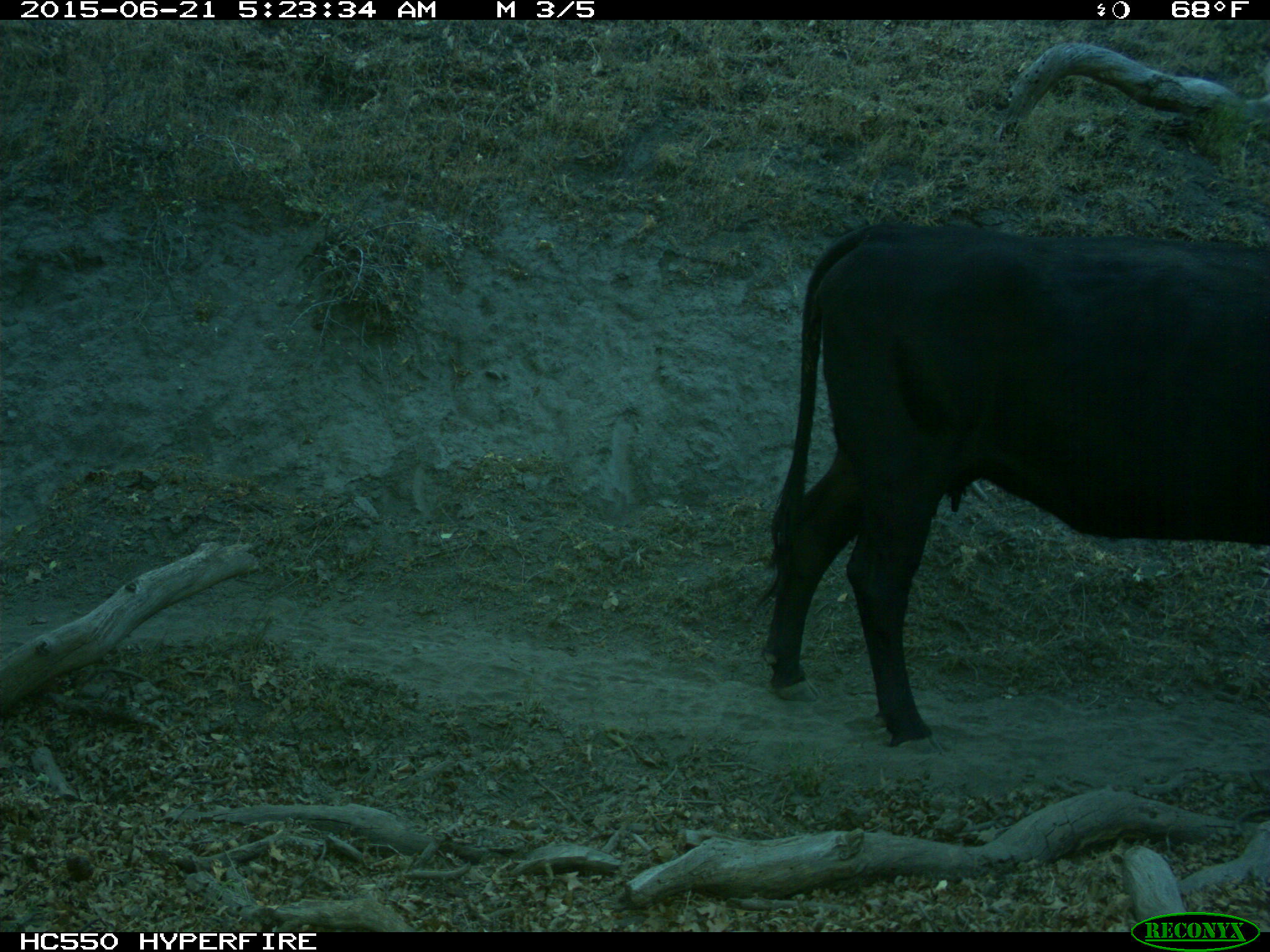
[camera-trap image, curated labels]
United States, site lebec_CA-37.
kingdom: Animalia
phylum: Chordata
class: Mammalia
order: Artiodactyla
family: Bovidae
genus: Bos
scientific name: Bos taurus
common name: domestic cow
Bos taurus (domestic cow).